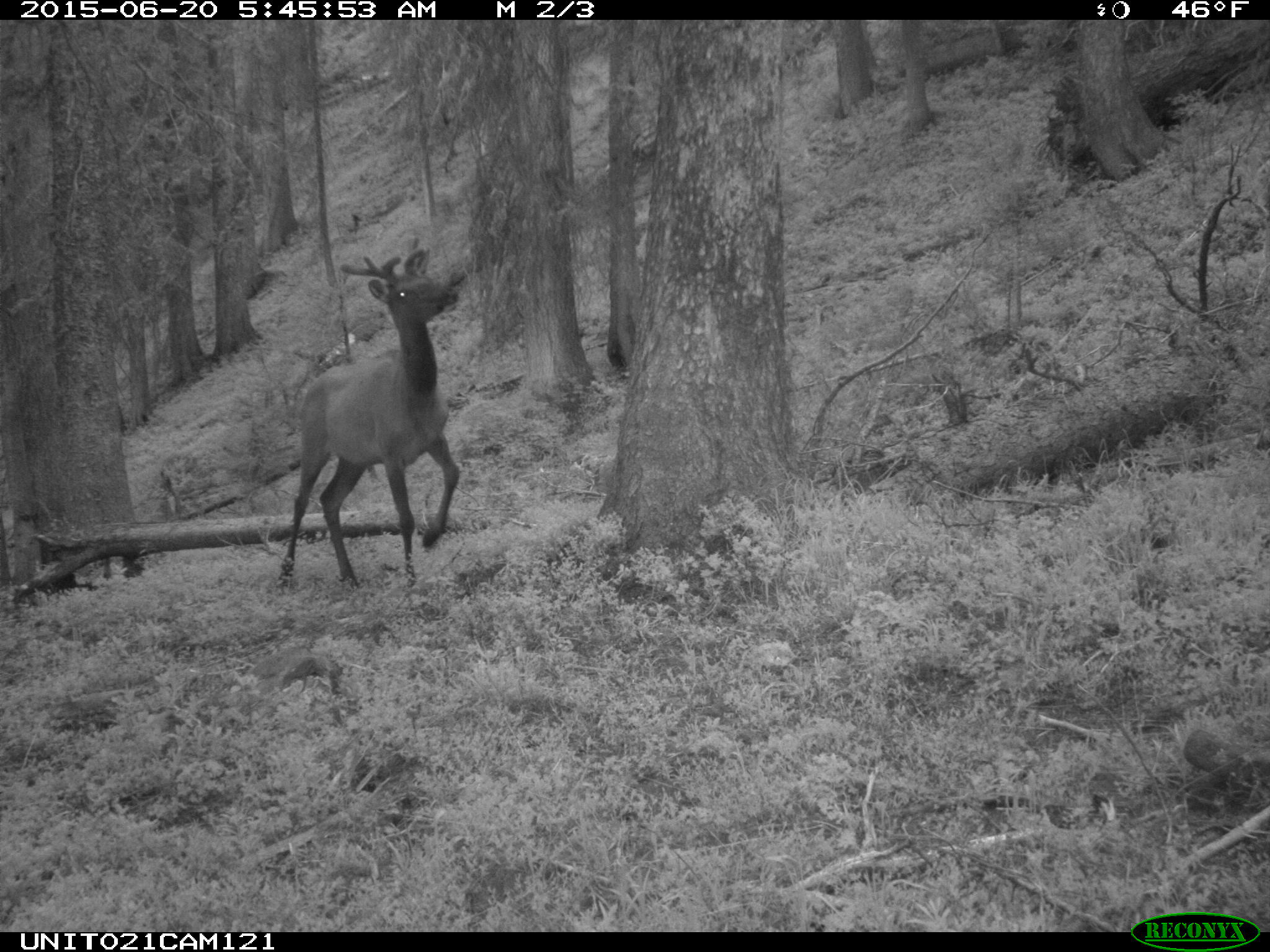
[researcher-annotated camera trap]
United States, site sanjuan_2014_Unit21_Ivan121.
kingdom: Animalia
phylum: Chordata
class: Mammalia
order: Artiodactyla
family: Cervidae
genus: Cervus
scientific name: Cervus elaphus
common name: red deer